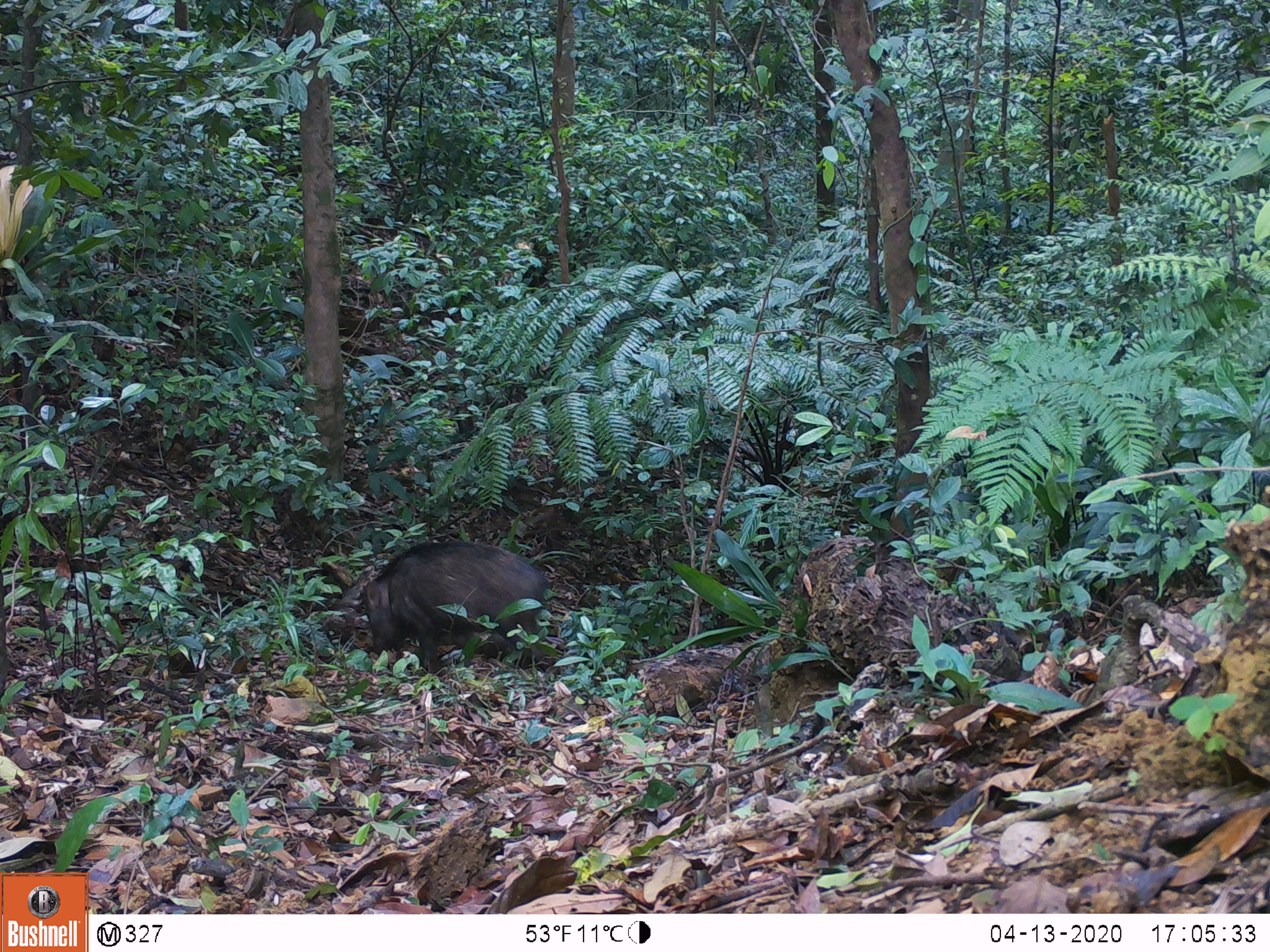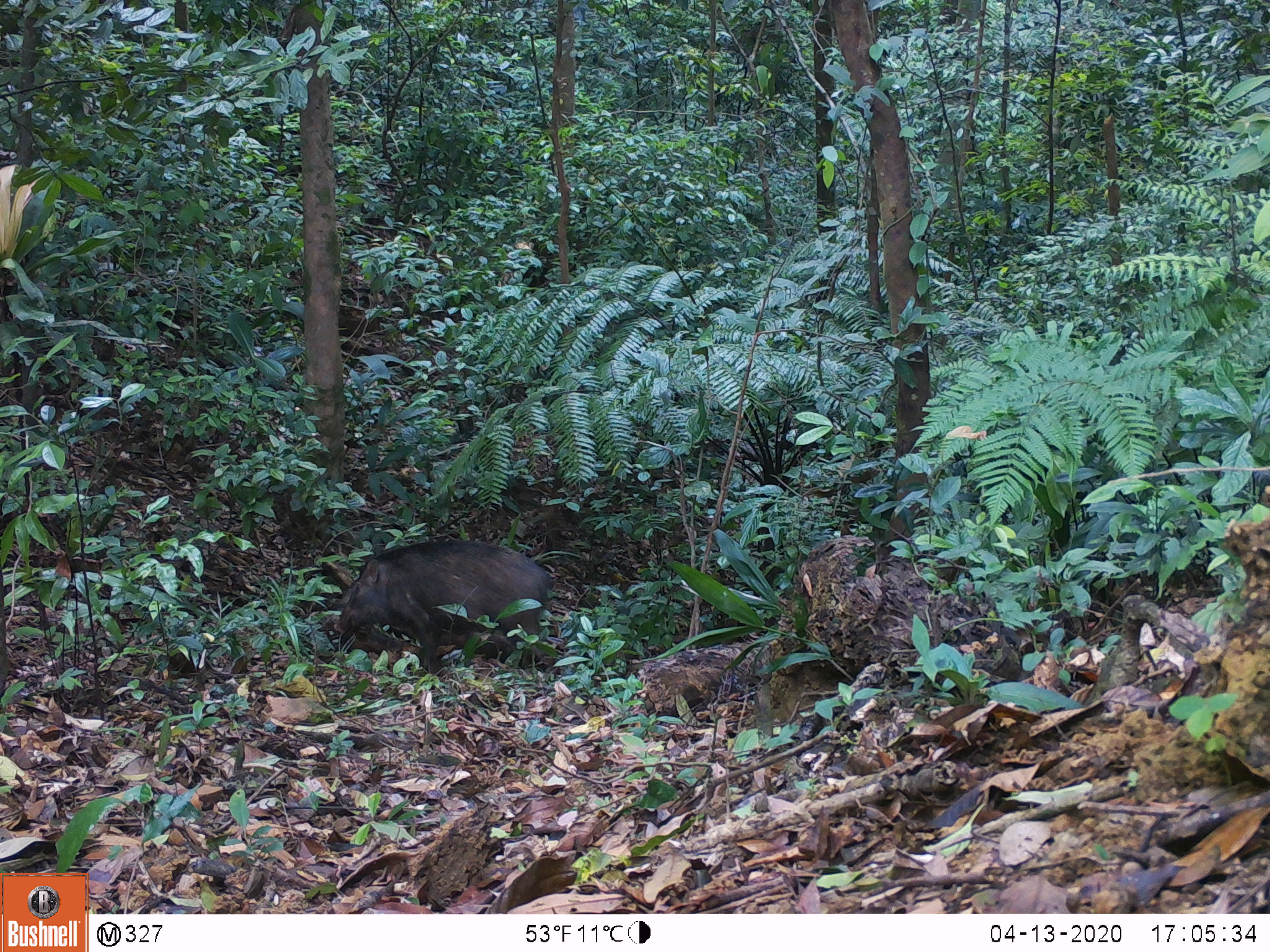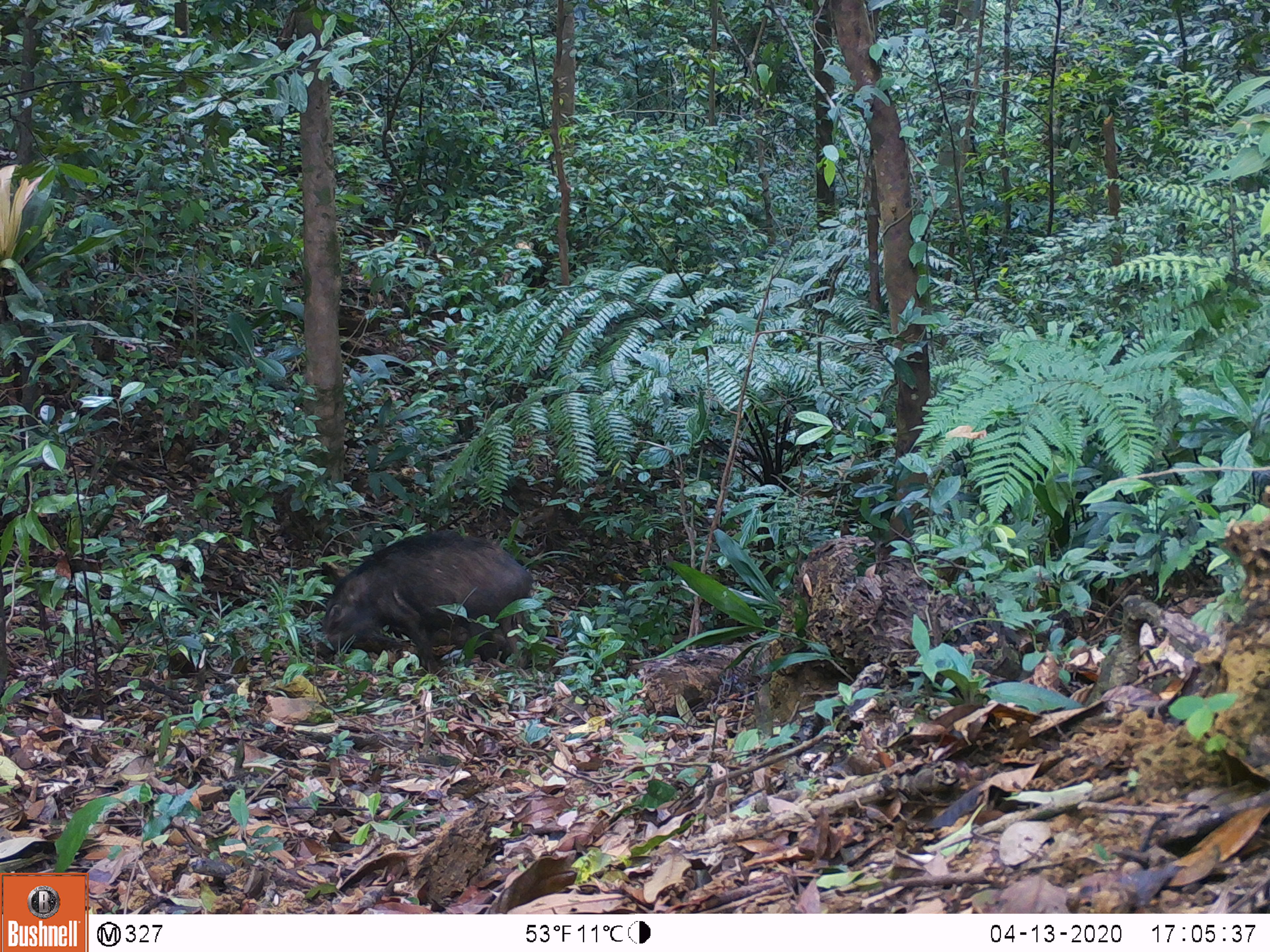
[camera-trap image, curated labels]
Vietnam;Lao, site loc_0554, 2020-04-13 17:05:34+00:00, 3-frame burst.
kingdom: Animalia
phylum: Chordata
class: Mammalia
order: Artiodactyla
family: Suidae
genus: Sus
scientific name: Sus scrofa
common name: eurasian wild pig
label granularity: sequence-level